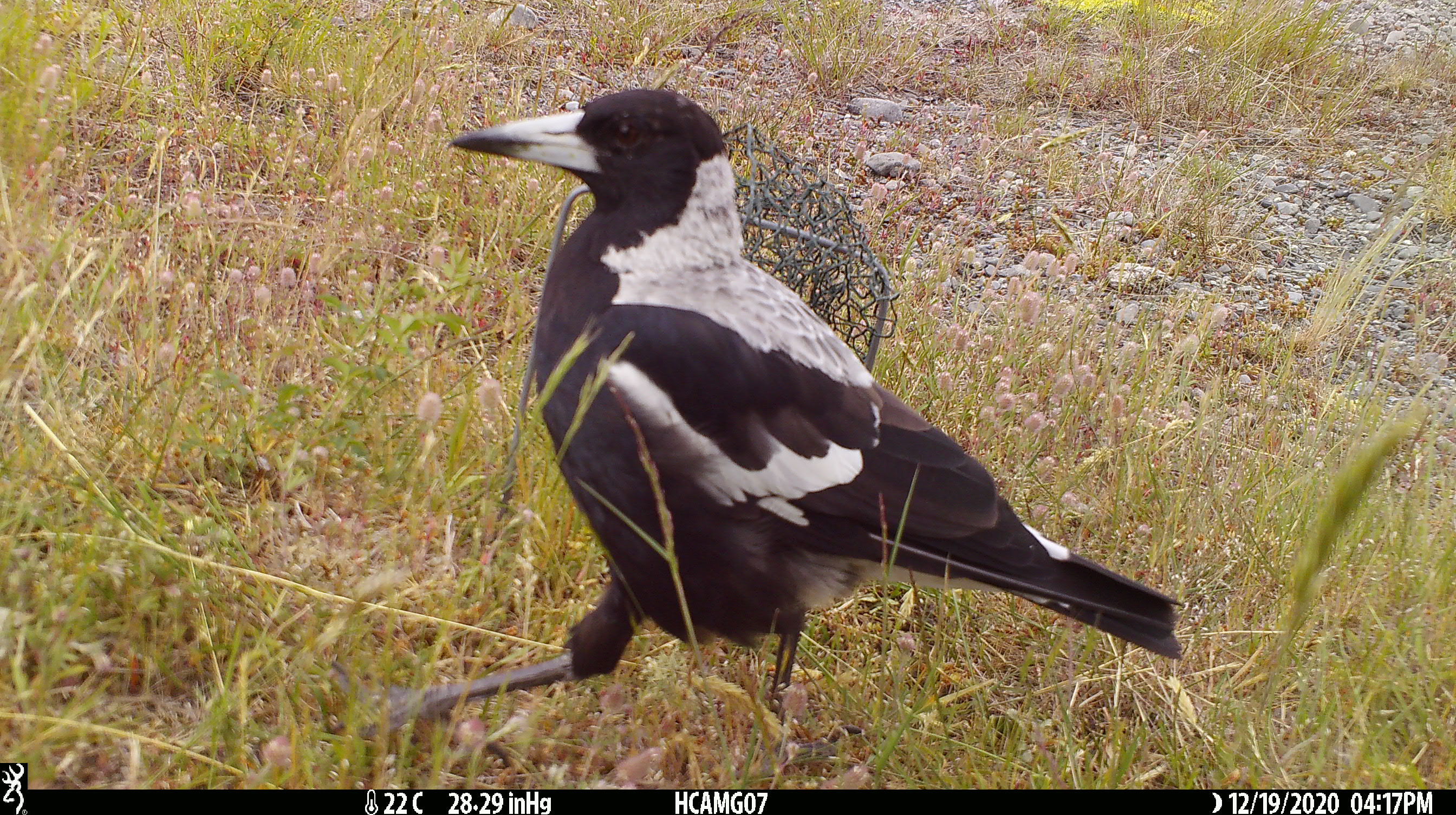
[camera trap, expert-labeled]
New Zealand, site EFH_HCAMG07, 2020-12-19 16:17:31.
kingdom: Animalia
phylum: Chordata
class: Aves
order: Passeriformes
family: Artamidae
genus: Gymnorhina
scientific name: Gymnorhina tibicen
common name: australian magpie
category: magpie